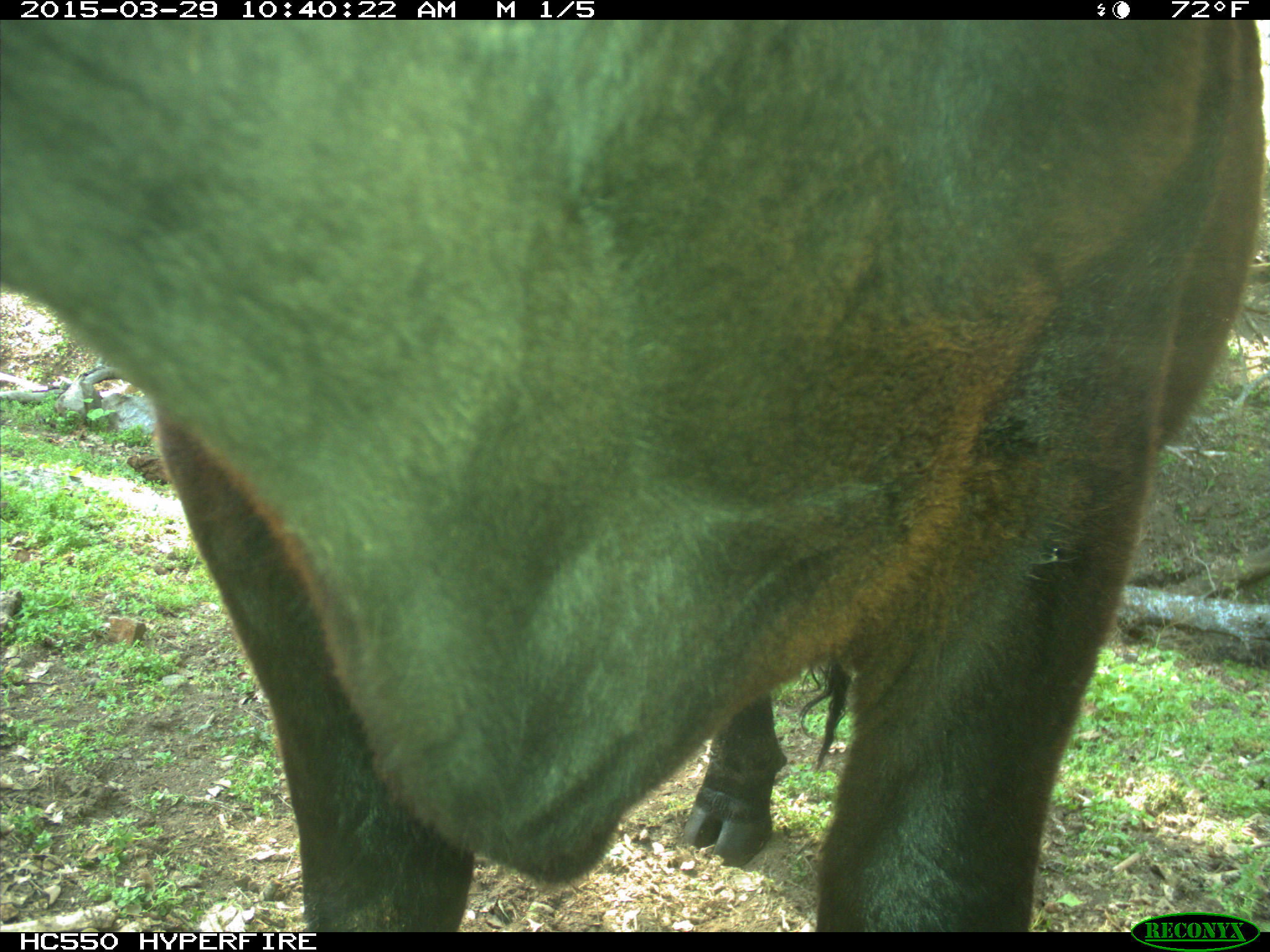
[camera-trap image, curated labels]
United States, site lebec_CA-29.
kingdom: Animalia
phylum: Chordata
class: Mammalia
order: Artiodactyla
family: Bovidae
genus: Bos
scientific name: Bos taurus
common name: domestic cow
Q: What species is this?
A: Bos taurus (domestic cow).